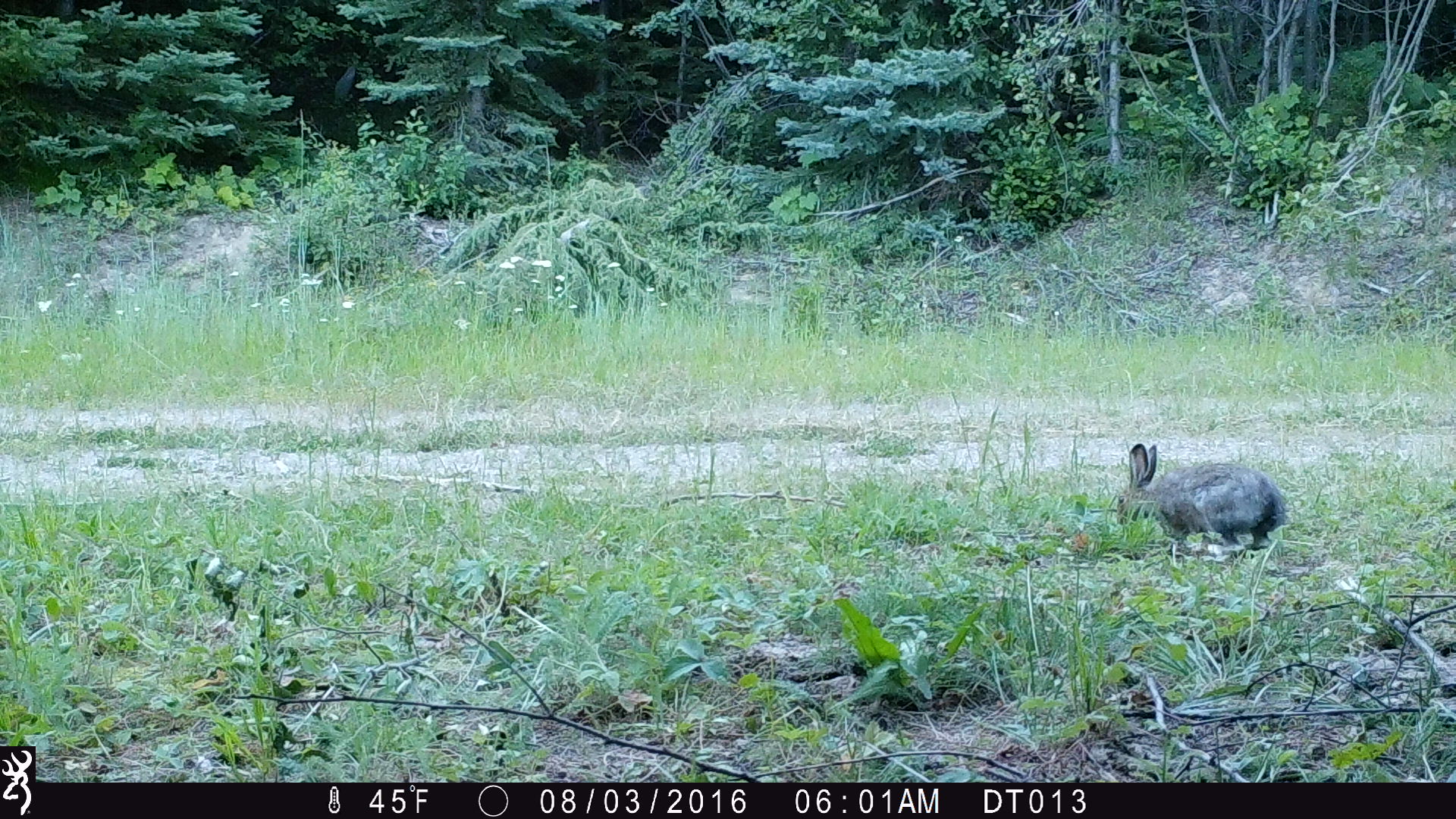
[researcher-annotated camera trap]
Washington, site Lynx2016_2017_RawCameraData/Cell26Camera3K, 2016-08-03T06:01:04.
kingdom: Animalia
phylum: Chordata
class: Mammalia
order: Lagomorpha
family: Leporidae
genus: Lepus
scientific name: Lepus americanus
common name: snowshoe hare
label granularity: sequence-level